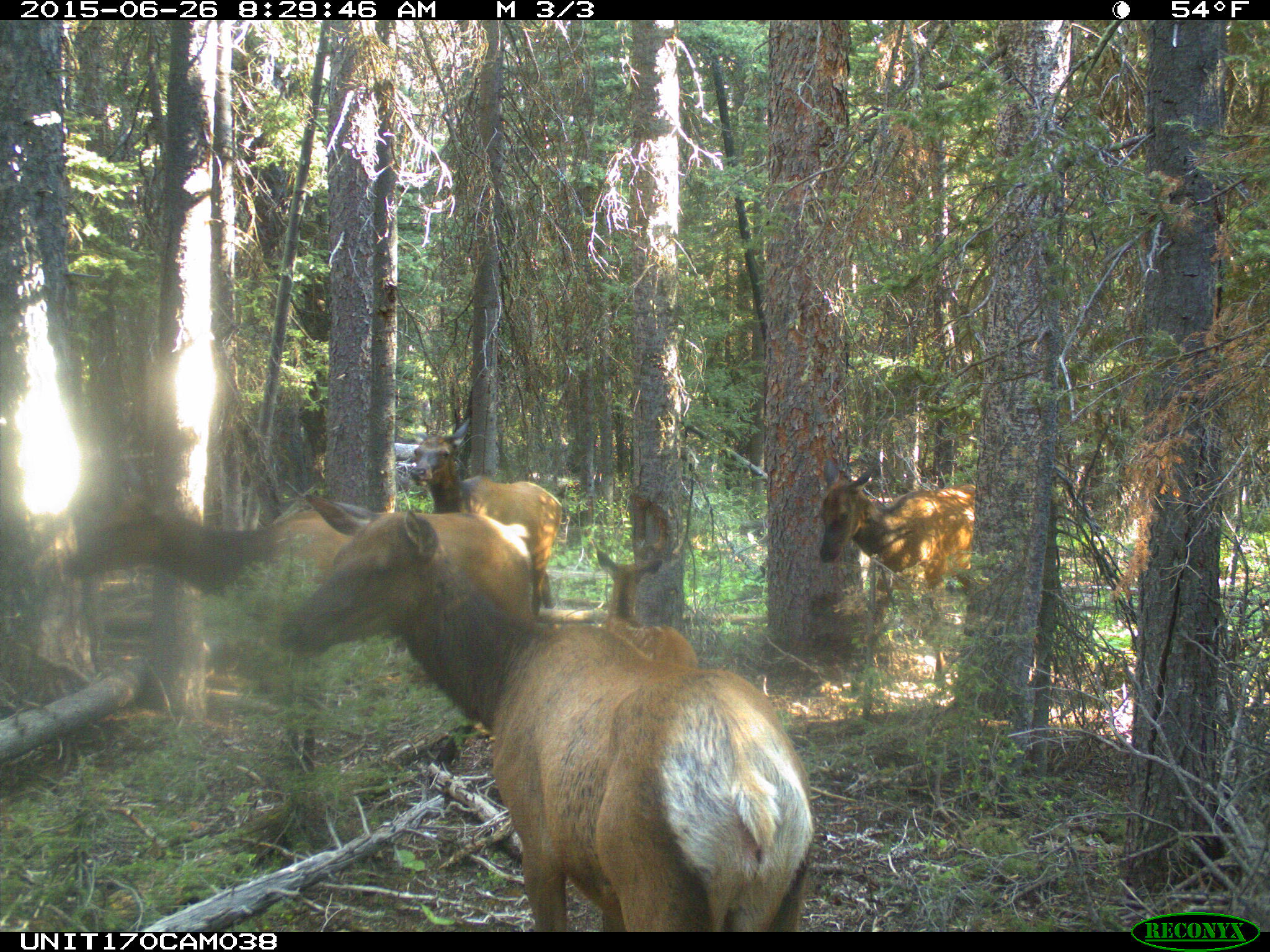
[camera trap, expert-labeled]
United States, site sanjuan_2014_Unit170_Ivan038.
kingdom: Animalia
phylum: Chordata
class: Mammalia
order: Artiodactyla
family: Cervidae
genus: Cervus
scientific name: Cervus elaphus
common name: red deer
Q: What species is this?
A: Cervus elaphus (red deer).